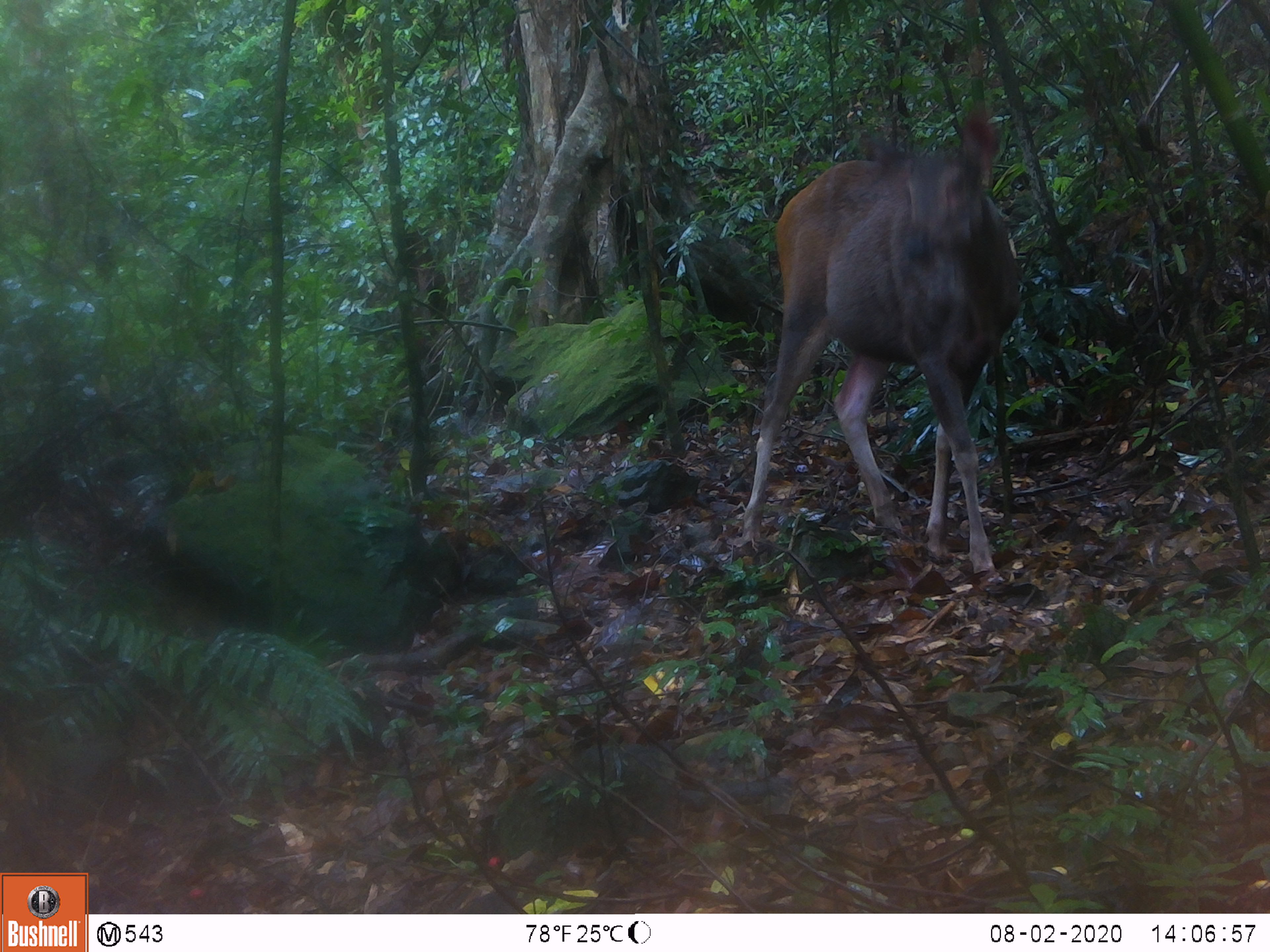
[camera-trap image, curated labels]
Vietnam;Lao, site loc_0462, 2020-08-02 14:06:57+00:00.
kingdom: Animalia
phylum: Chordata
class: Mammalia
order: Artiodactyla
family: Cervidae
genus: Rusa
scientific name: Rusa unicolor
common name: sambar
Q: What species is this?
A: Sambar (Rusa unicolor).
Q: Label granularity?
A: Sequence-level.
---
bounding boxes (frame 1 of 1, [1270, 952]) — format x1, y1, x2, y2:
sambar: 736, 95, 1019, 593